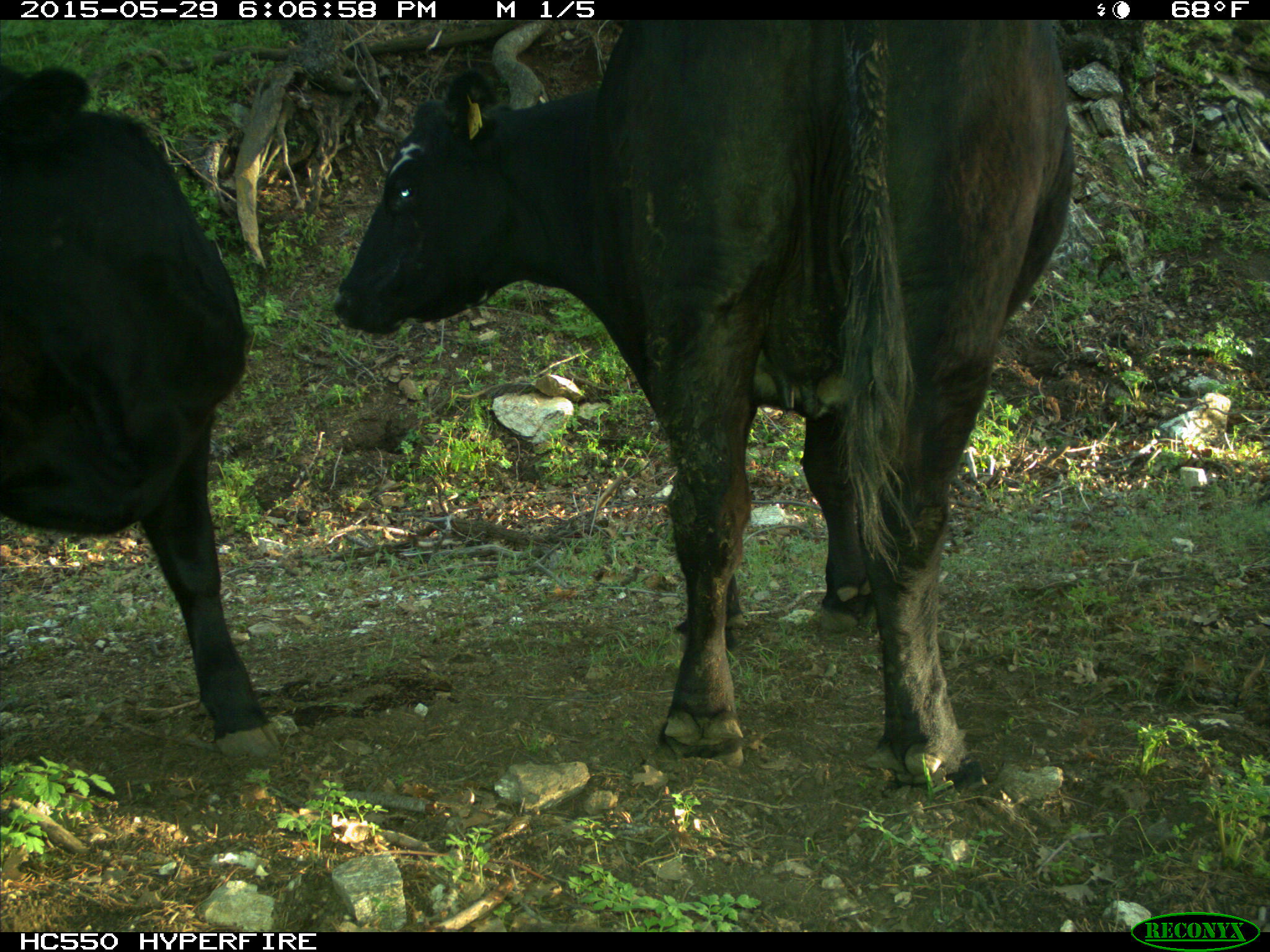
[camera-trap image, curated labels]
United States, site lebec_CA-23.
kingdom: Animalia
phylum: Chordata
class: Mammalia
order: Artiodactyla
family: Bovidae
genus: Bos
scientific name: Bos taurus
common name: domestic cow